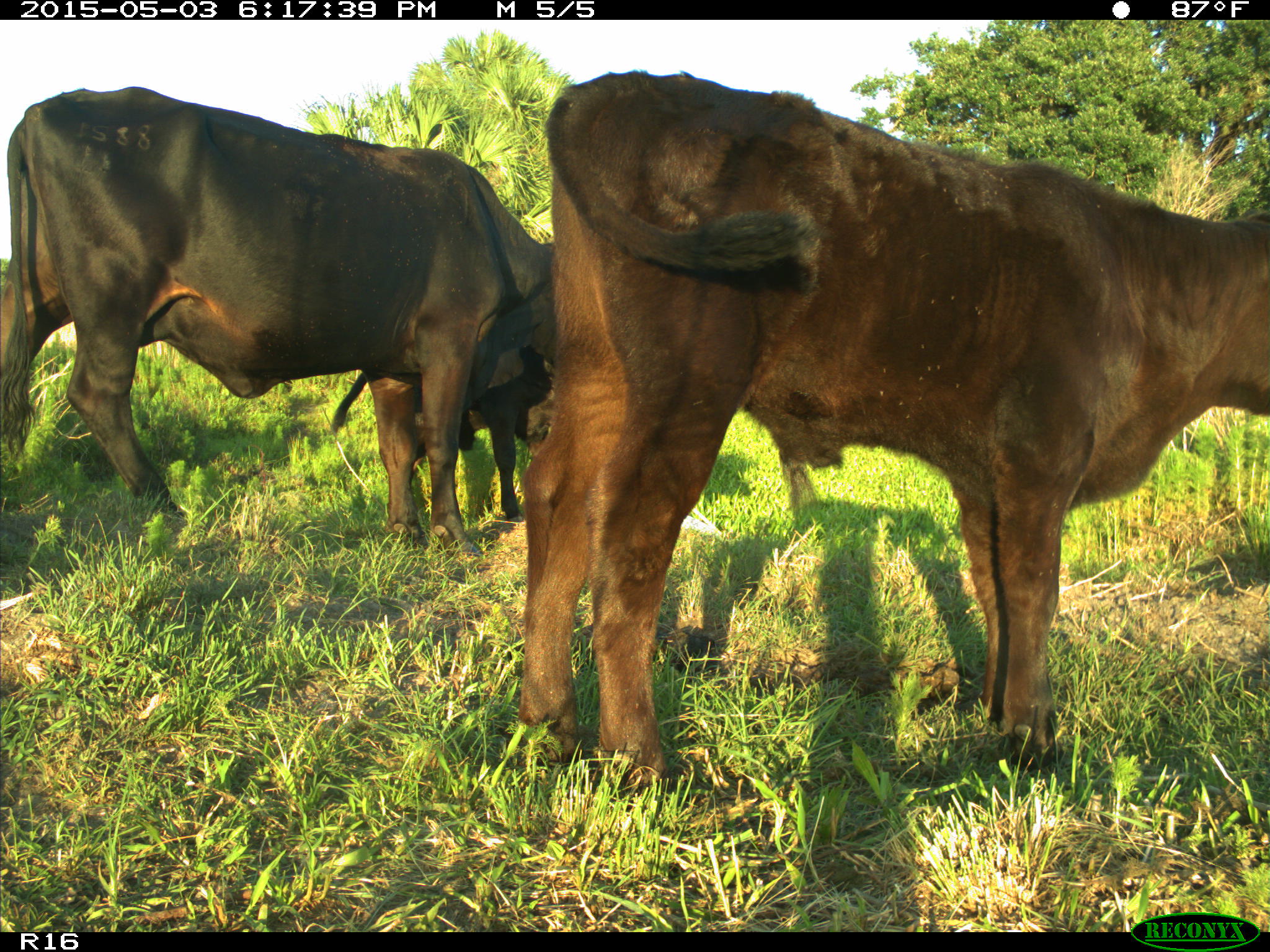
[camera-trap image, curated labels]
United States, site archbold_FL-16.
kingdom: Animalia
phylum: Chordata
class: Mammalia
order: Artiodactyla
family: Bovidae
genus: Bos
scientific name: Bos taurus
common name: domestic cow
Bos taurus (domestic cow).